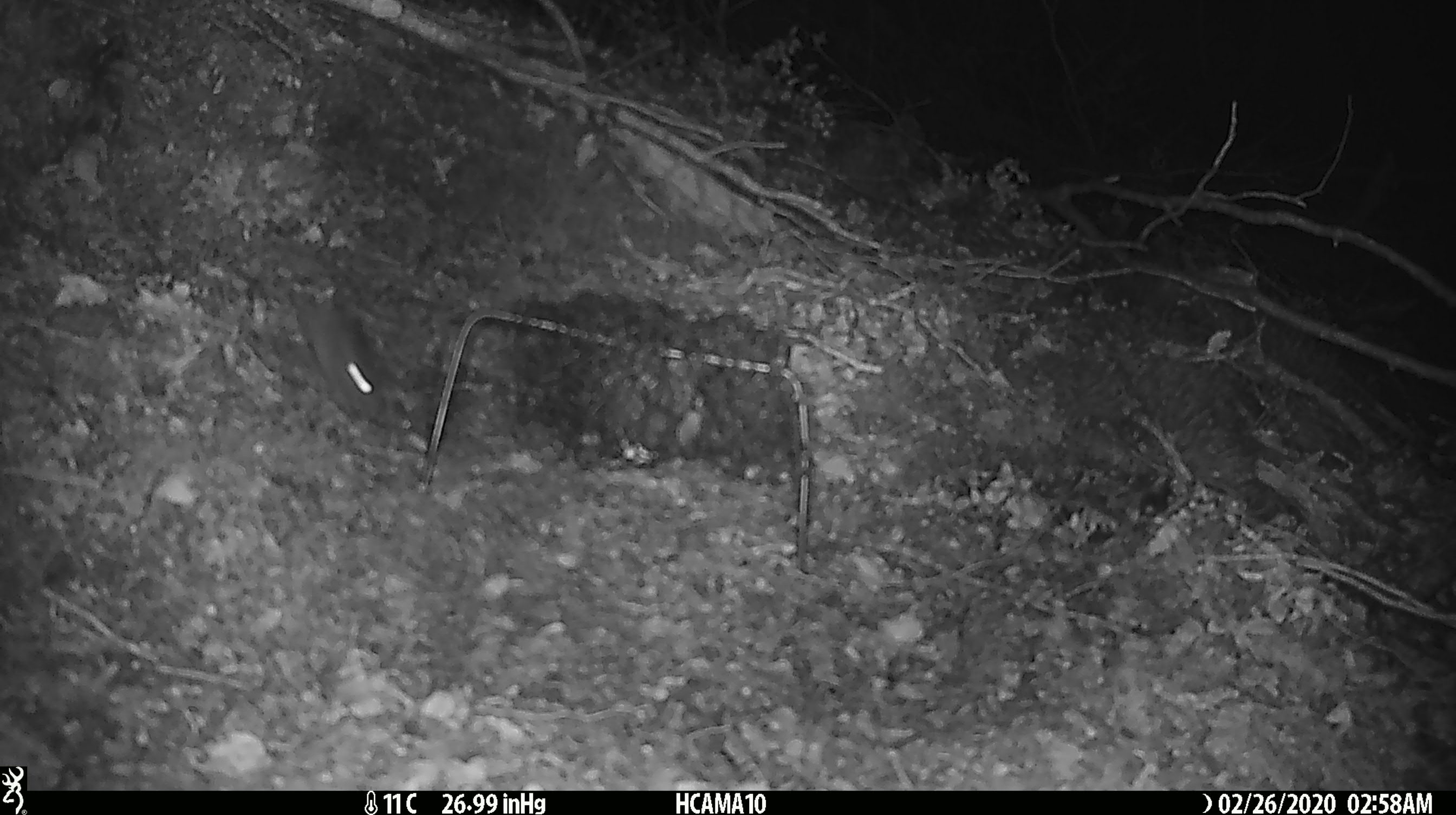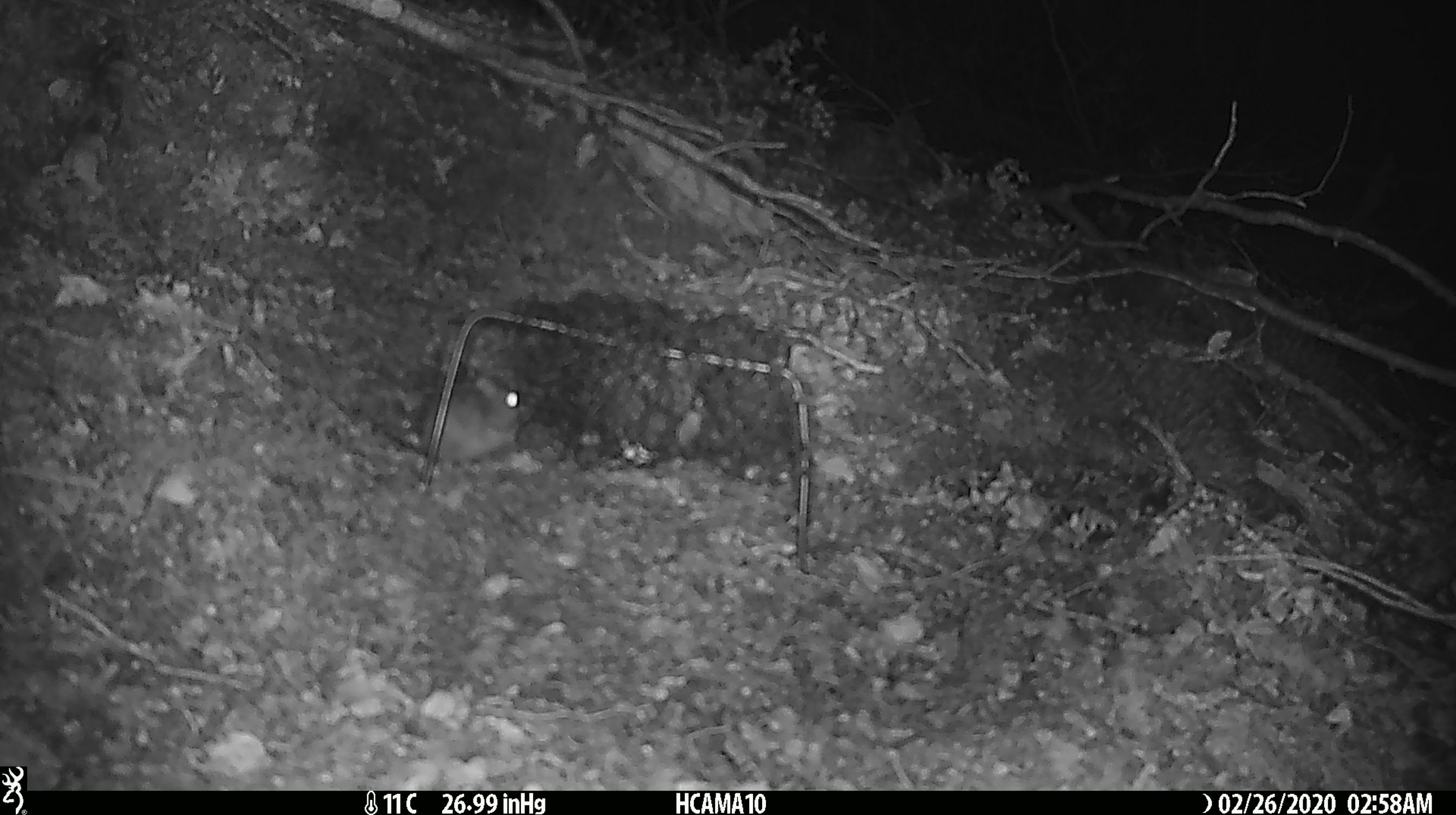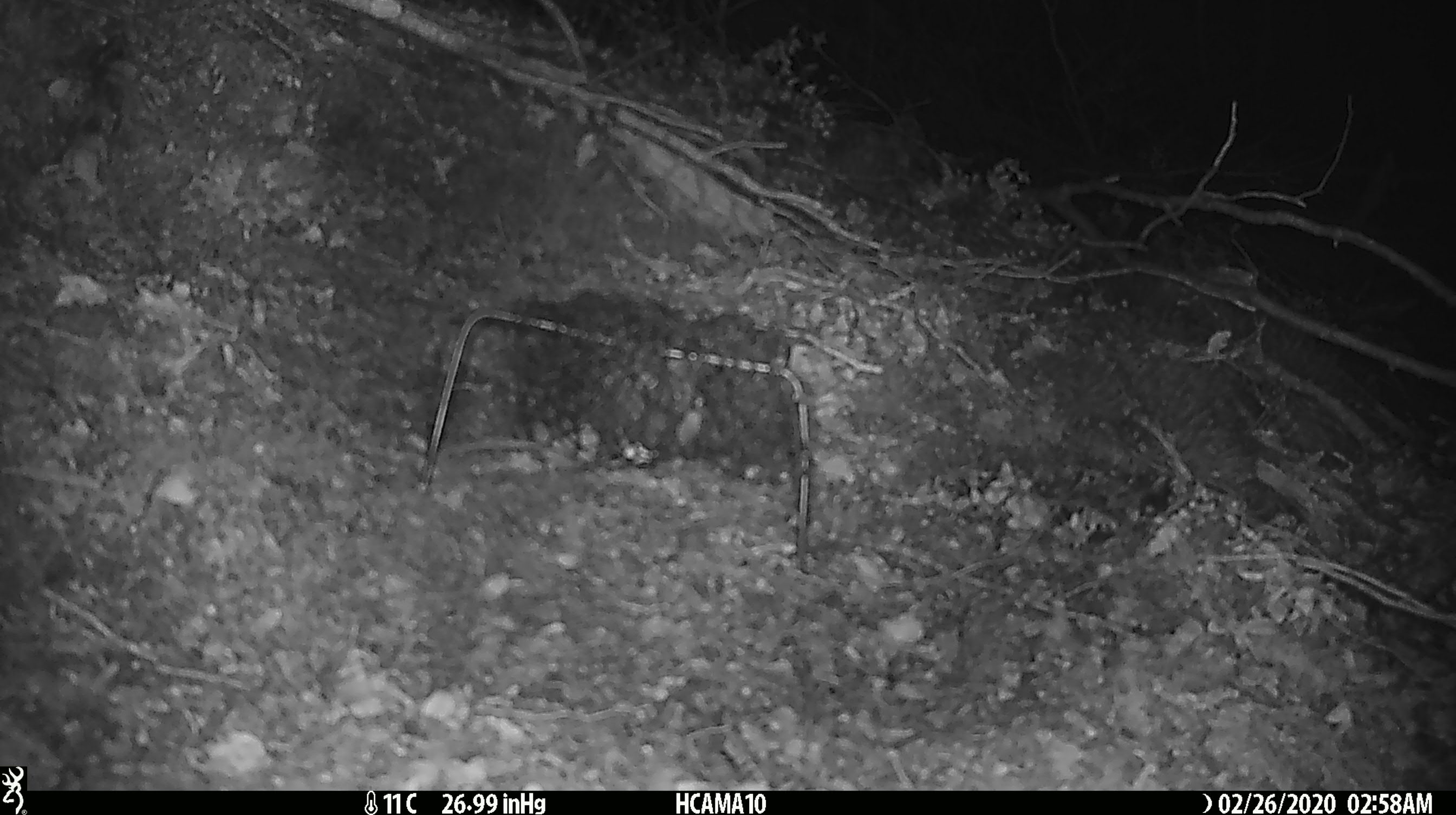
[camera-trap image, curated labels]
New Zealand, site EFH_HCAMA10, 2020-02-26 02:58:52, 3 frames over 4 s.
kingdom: Animalia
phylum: Chordata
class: Mammalia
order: Rodentia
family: Muridae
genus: Mus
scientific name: Mus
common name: mouse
Mouse (Mus).